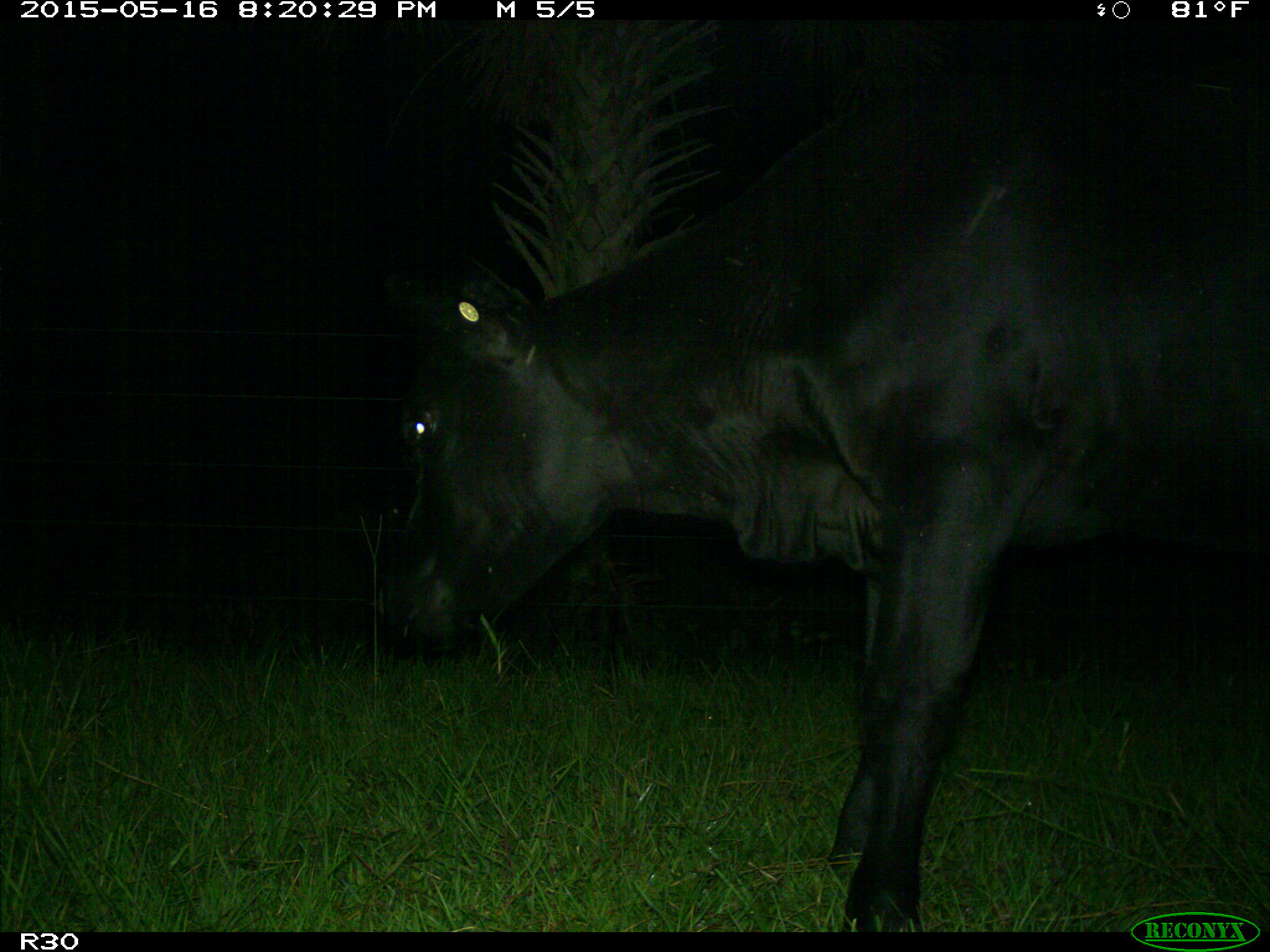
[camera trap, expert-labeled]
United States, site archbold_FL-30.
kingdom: Animalia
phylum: Chordata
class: Mammalia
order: Artiodactyla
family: Bovidae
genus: Bos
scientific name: Bos taurus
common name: domestic cow